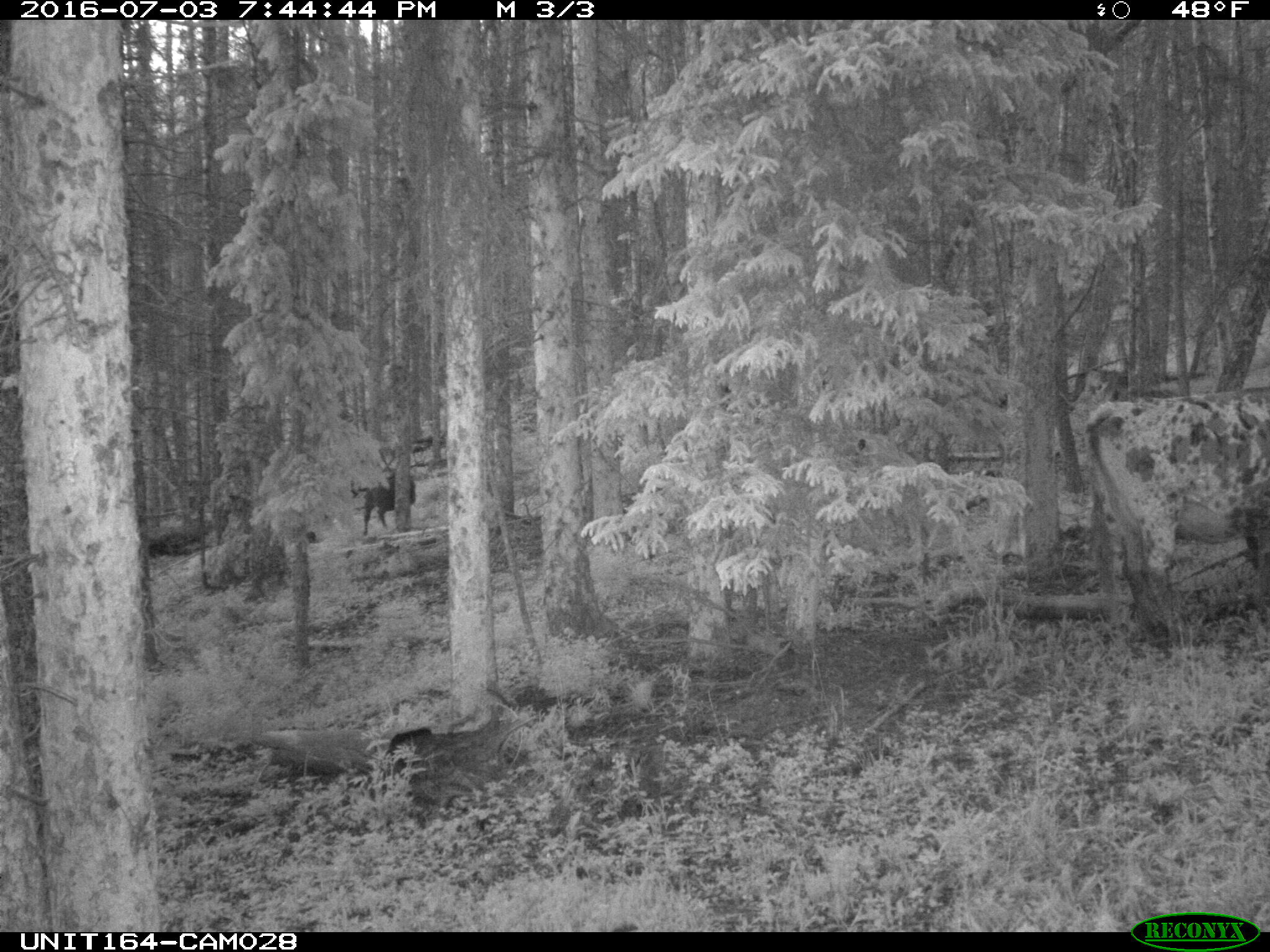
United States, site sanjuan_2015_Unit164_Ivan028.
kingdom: Animalia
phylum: Chordata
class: Mammalia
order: Artiodactyla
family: Bovidae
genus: Bos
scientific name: Bos taurus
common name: domestic cow